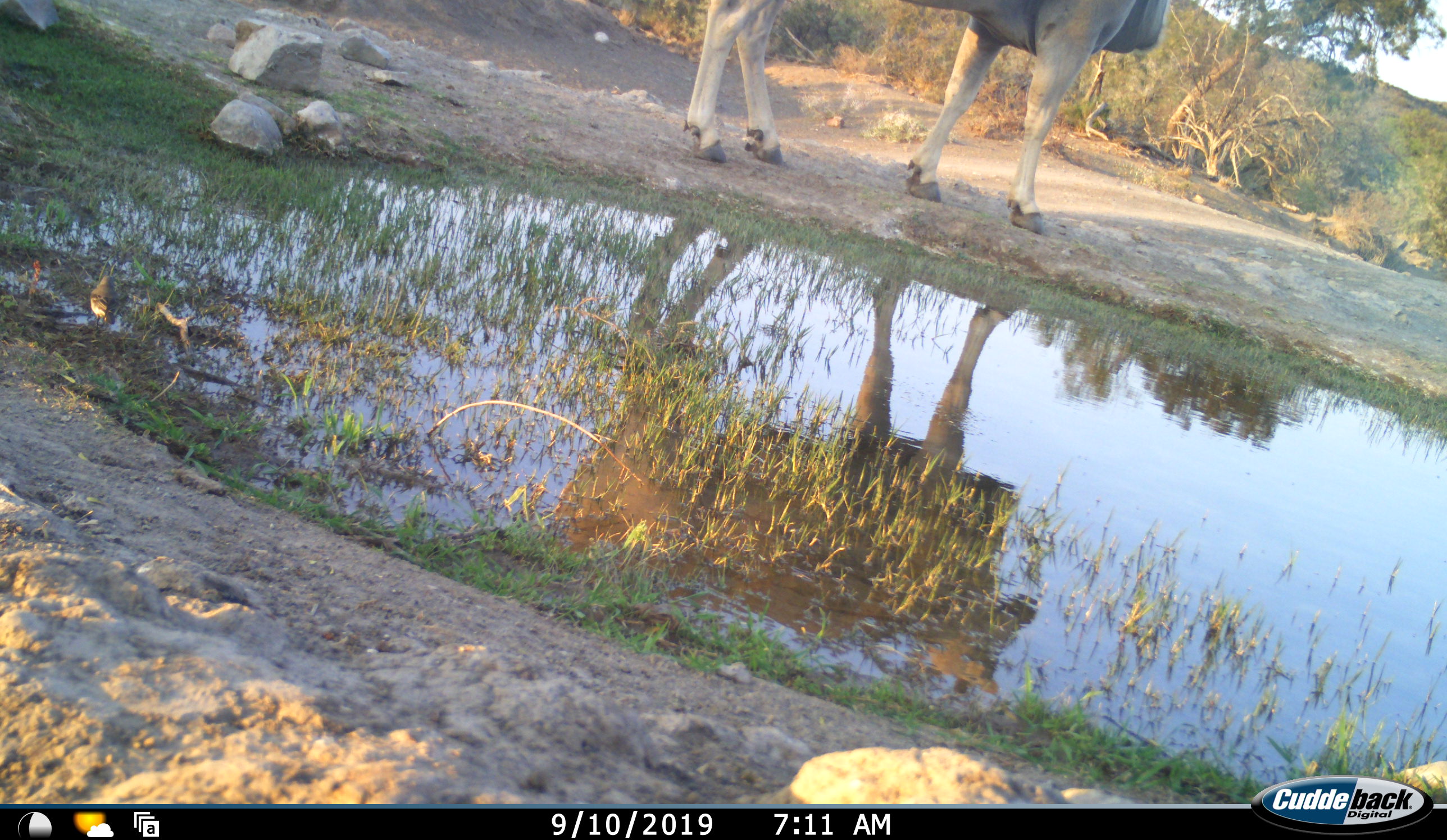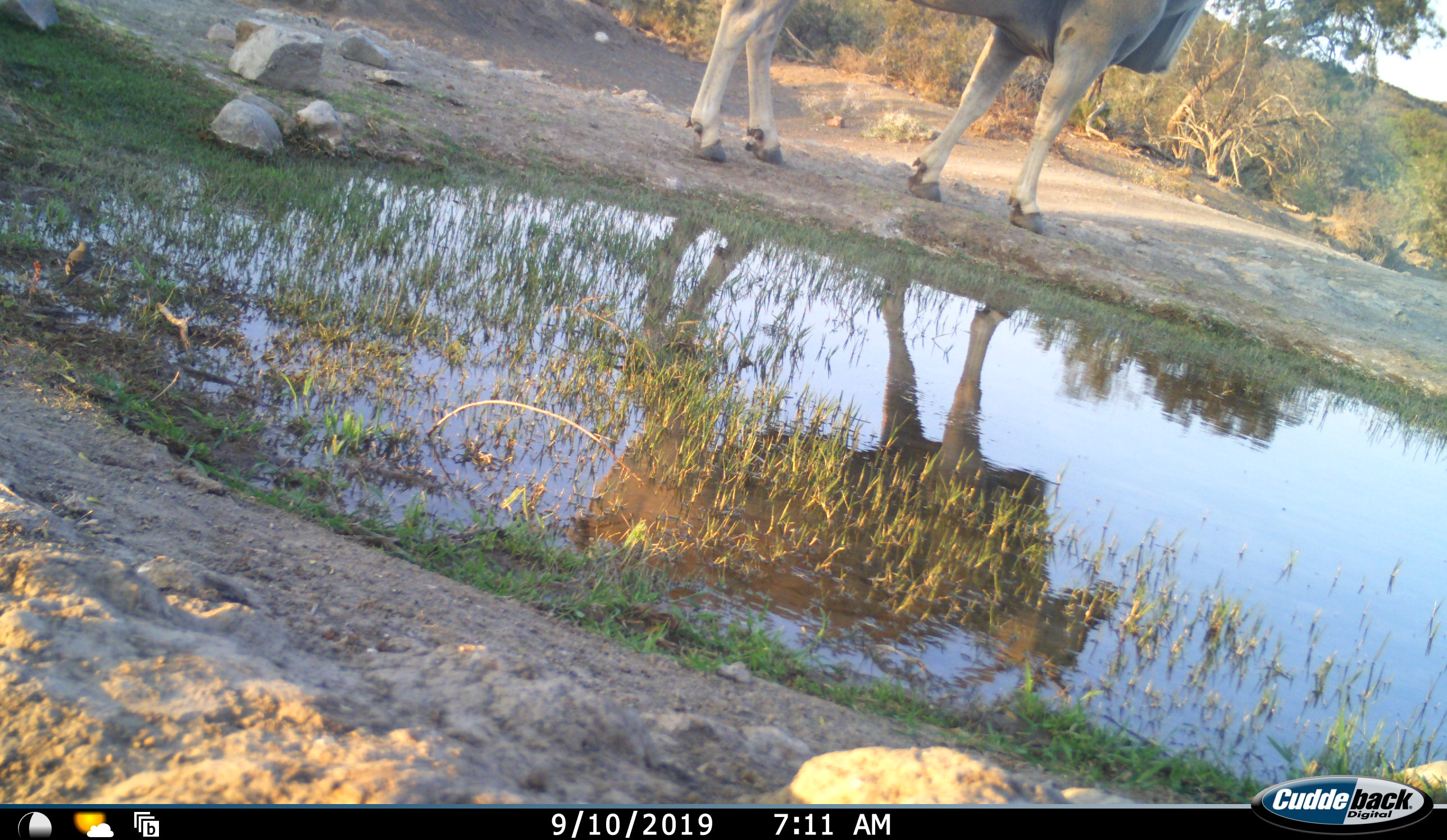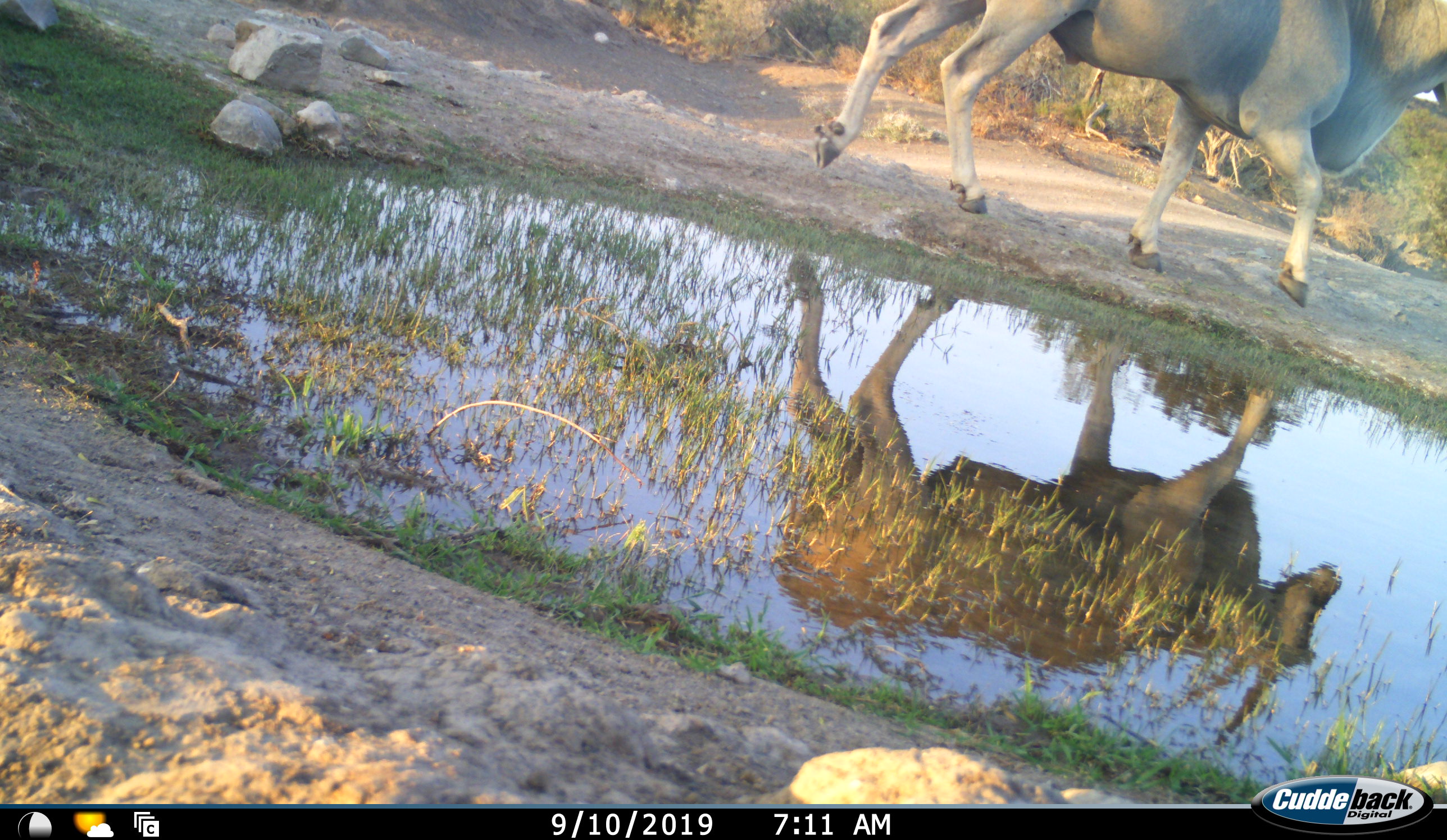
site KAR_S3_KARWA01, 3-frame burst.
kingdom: Animalia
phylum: Chordata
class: Mammalia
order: Artiodactyla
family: Bovidae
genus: Tragelaphus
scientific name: Tragelaphus oryx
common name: eland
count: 1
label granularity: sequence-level